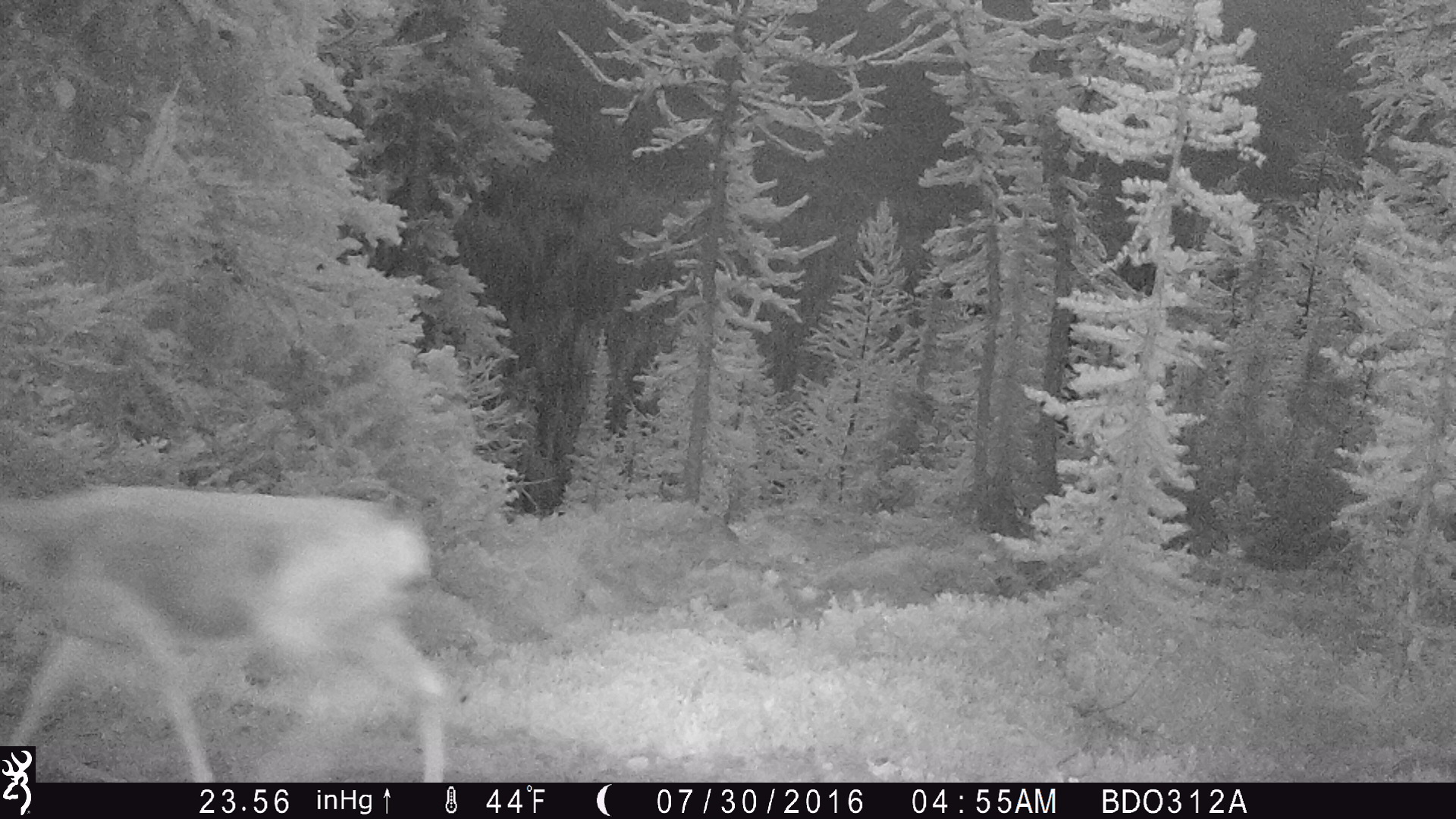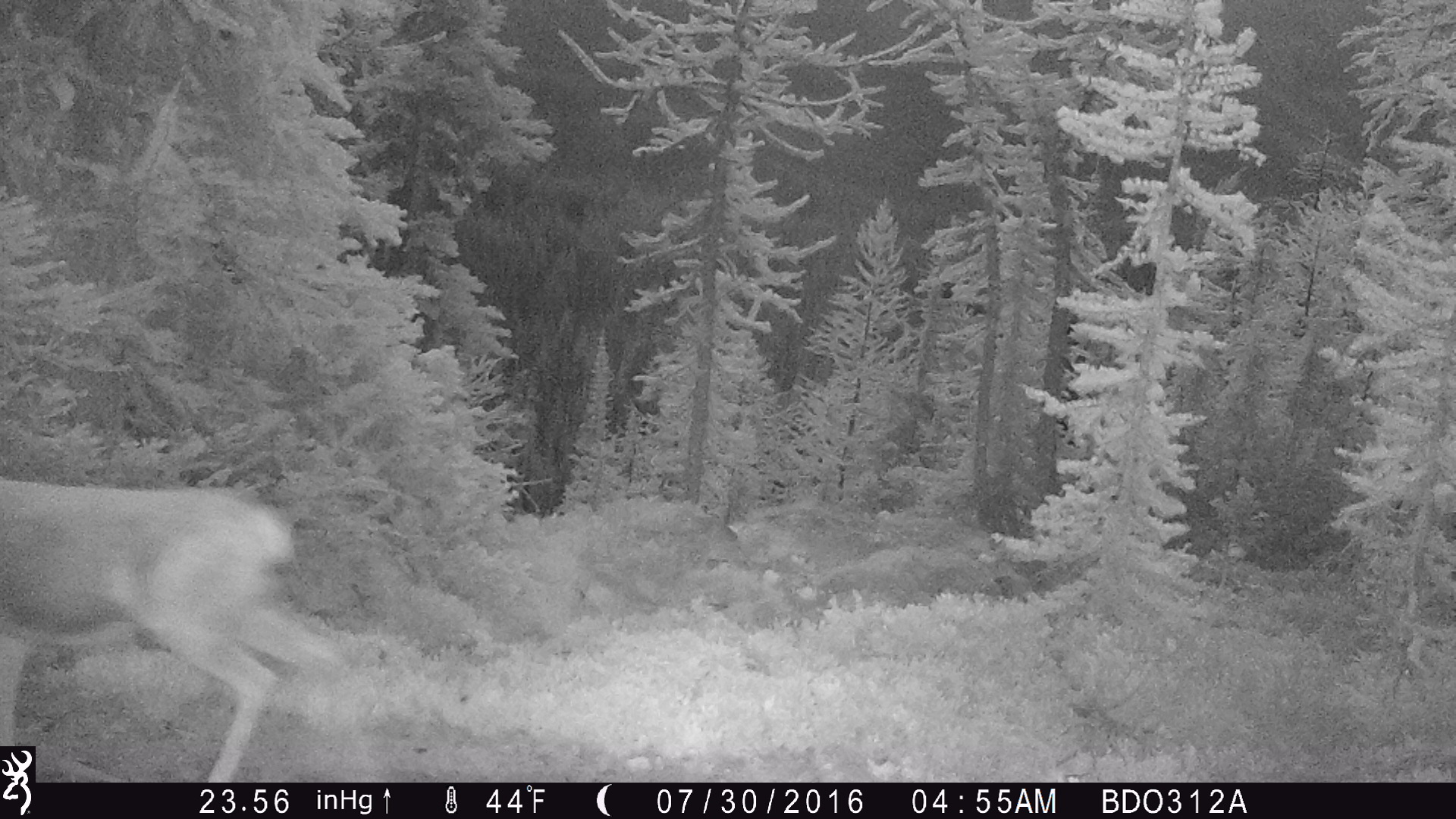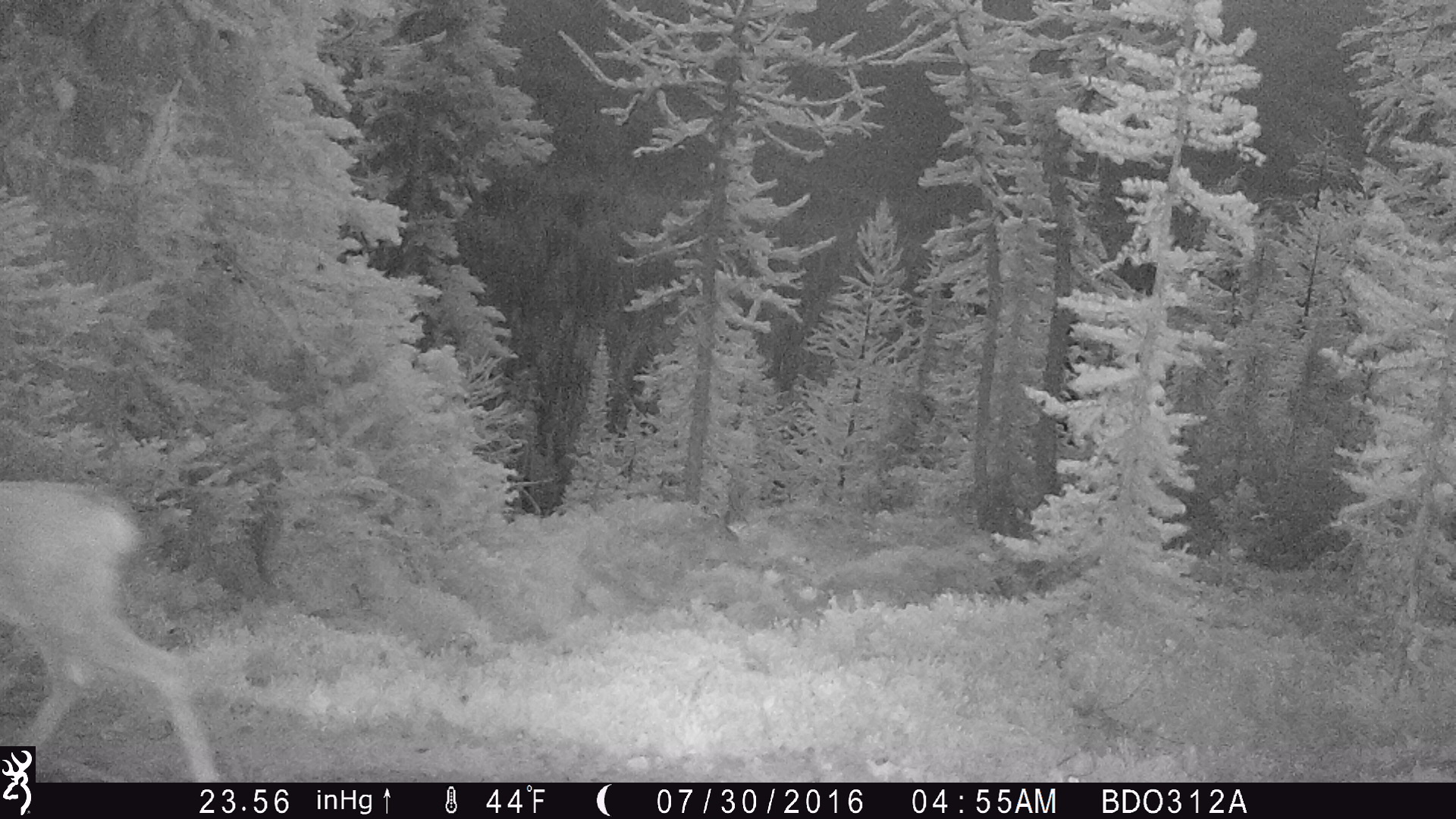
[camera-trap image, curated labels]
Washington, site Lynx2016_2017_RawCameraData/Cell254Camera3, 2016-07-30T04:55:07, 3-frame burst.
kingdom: Animalia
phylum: Chordata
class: Mammalia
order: Artiodactyla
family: Cervidae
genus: Odocoileus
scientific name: Odocoileus hemionus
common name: mule deer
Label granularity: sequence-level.